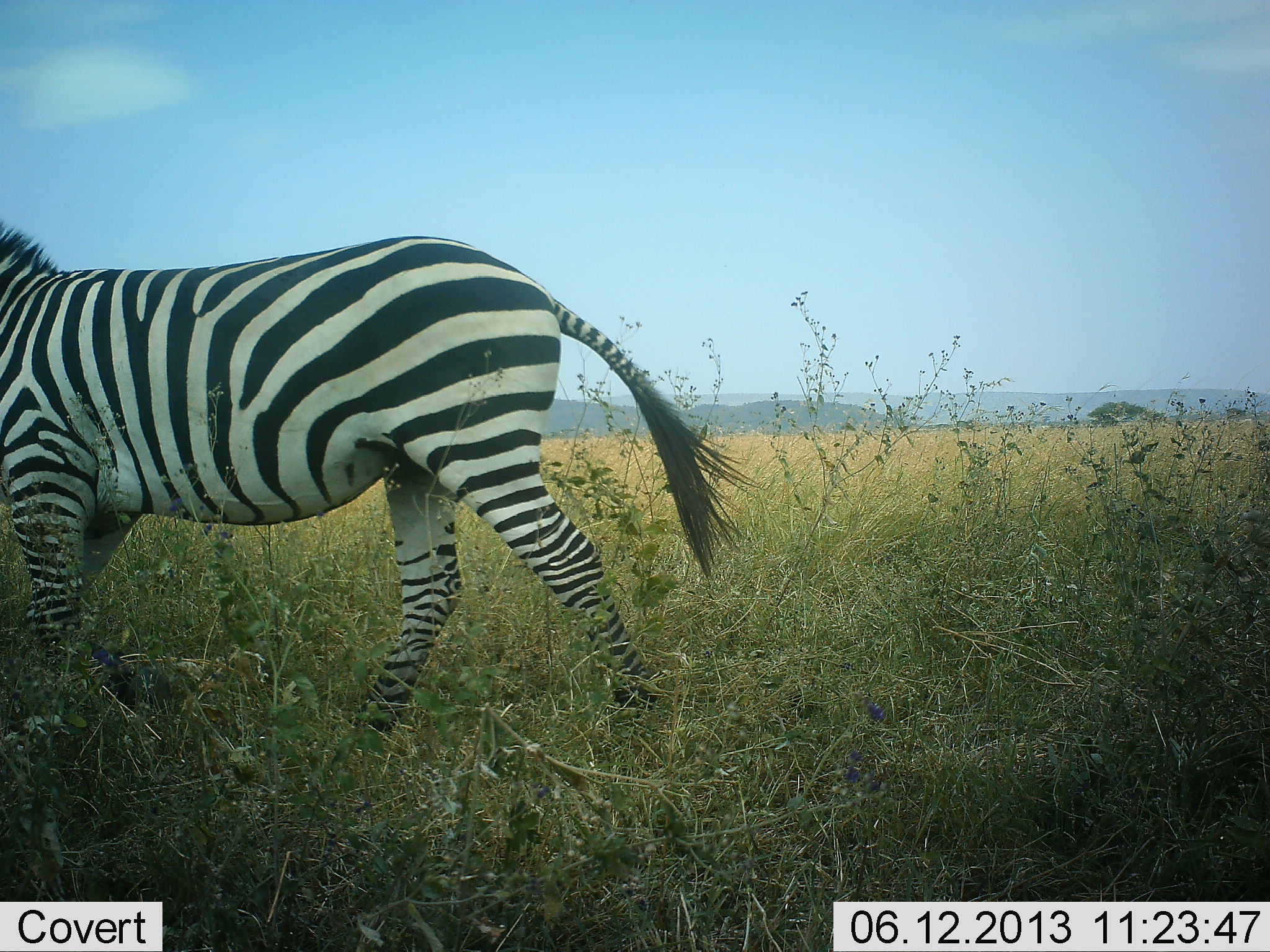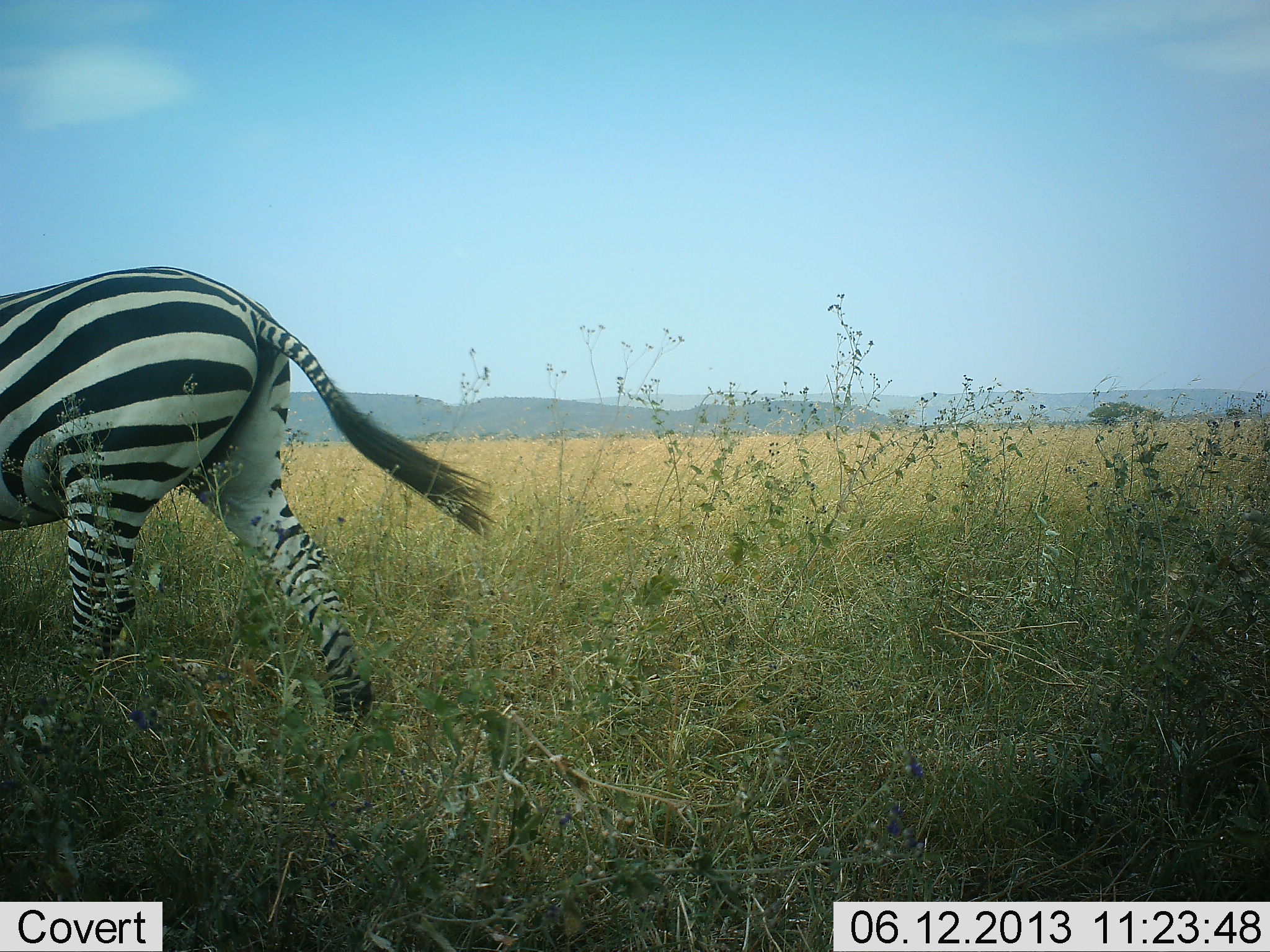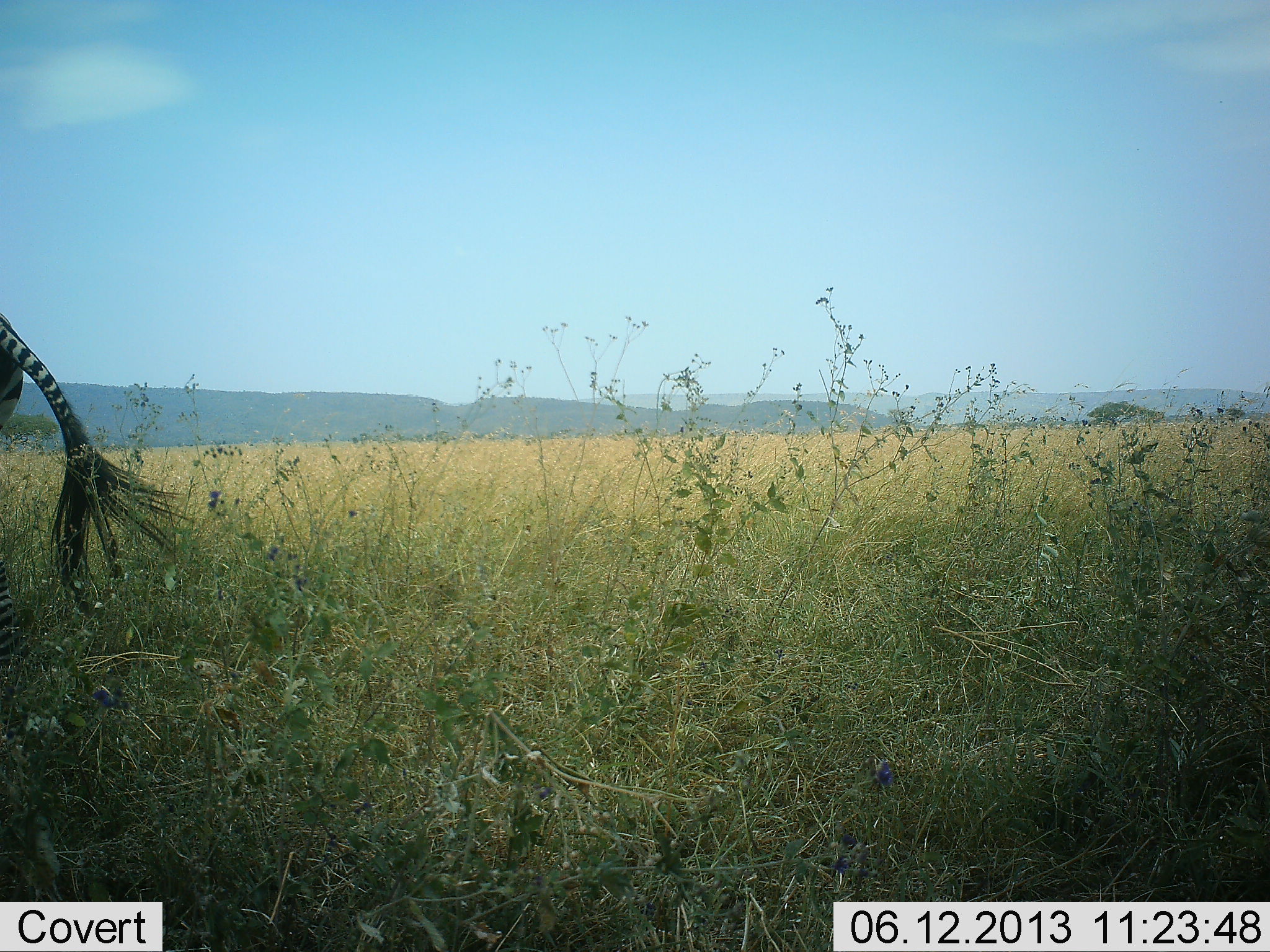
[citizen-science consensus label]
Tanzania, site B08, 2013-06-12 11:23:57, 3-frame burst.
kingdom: Animalia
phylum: Chordata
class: Mammalia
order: Perissodactyla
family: Equidae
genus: Equus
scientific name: Equus quagga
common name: plains zebra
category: zebra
Zebra (plains zebra) (Equus quagga), count 1. Behavior (volunteer vote fractions): standing 5%, resting 0%, moving 95%, interacting 0%. Young present (vote fraction): 0%. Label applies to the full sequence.